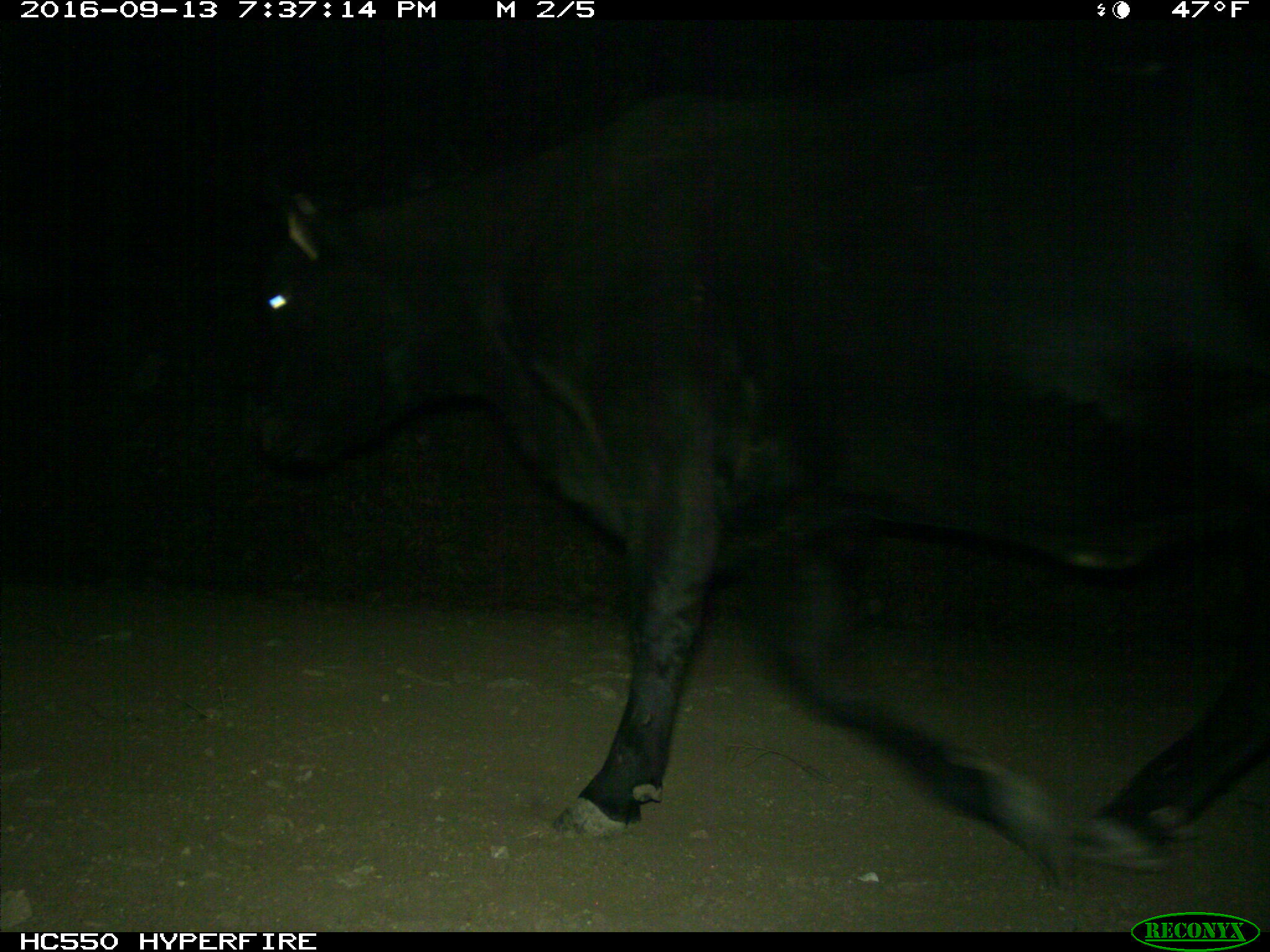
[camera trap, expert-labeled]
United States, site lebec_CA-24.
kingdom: Animalia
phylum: Chordata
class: Mammalia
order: Artiodactyla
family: Bovidae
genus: Bos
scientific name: Bos taurus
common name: domestic cow